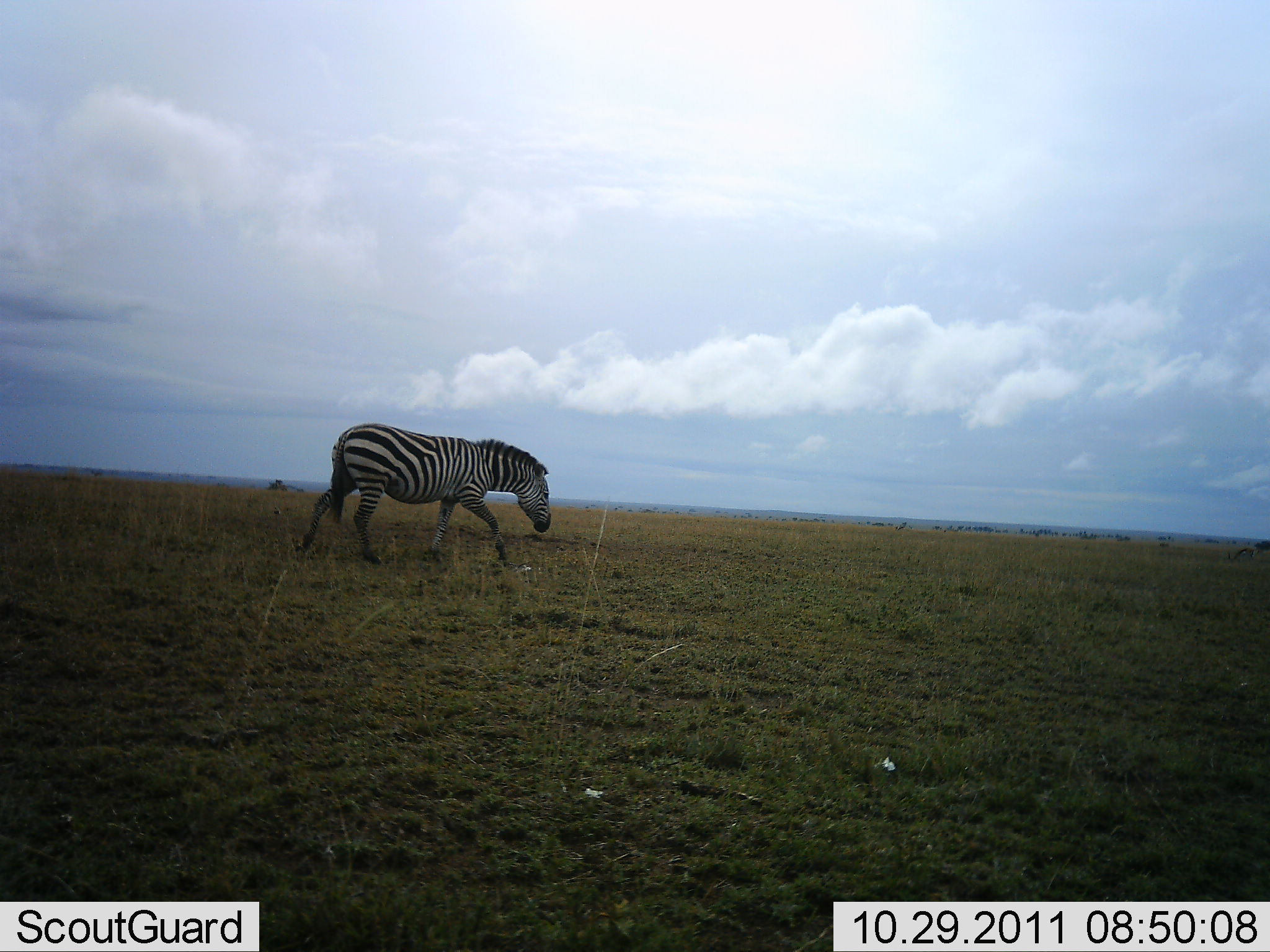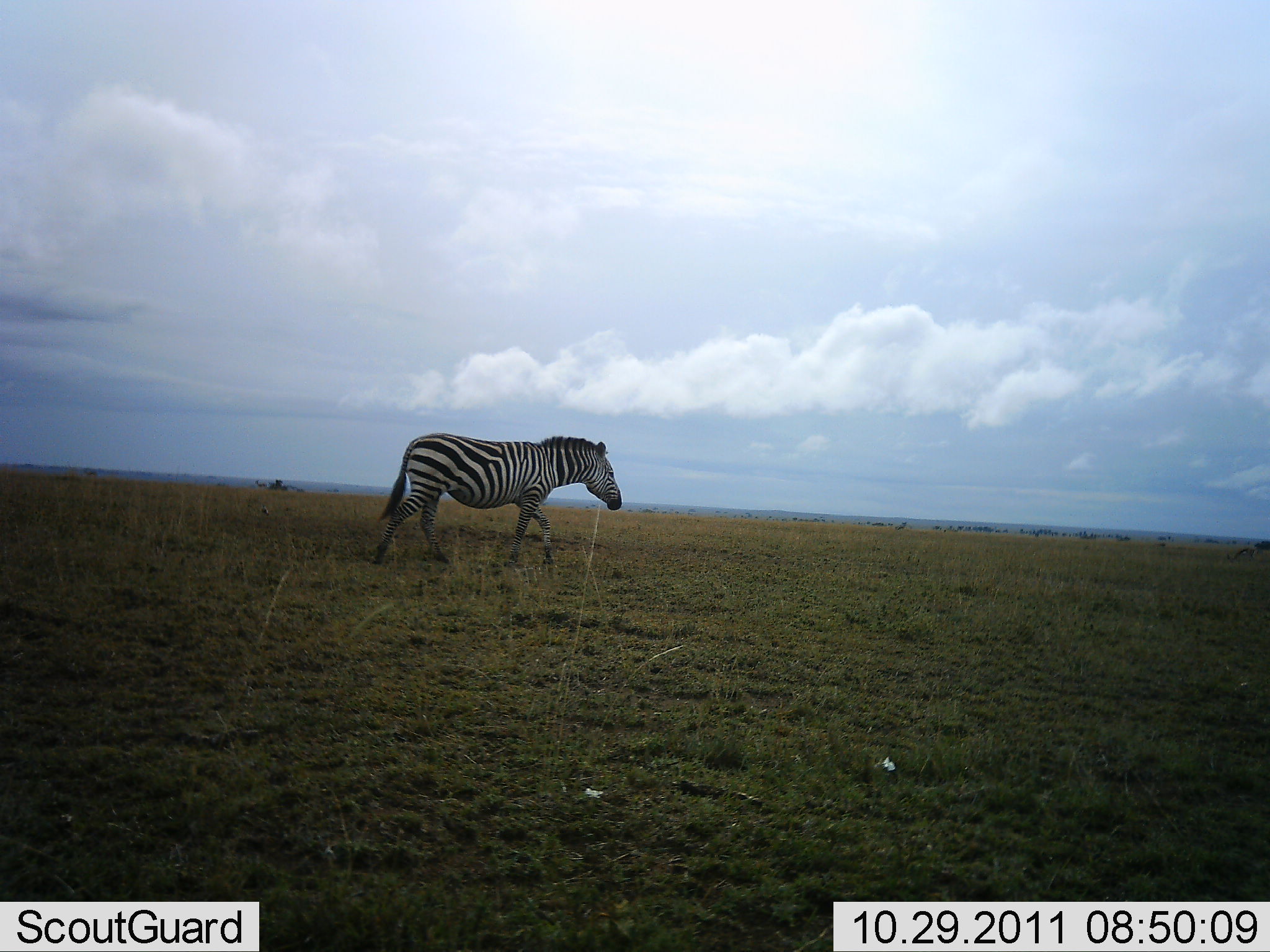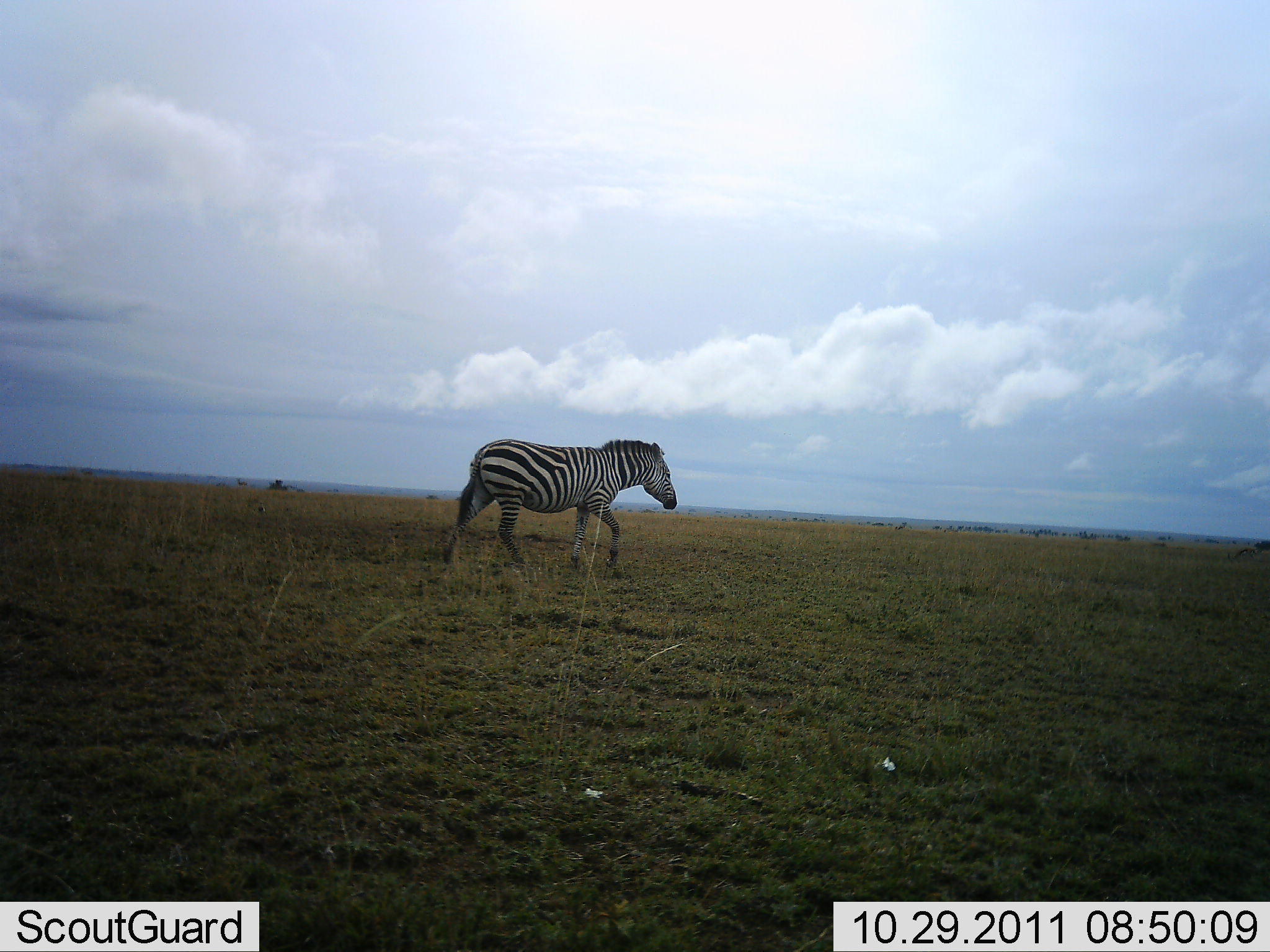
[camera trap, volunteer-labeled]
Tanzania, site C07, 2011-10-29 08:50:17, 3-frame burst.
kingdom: Animalia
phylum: Chordata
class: Mammalia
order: Perissodactyla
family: Equidae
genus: Equus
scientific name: Equus quagga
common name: plains zebra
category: zebra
Zebra (plains zebra) (Equus quagga), count 1. Behavior (volunteer vote fractions): standing 7%, resting 0%, moving 93%, interacting 0%. Young present (vote fraction): 0%. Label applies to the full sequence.